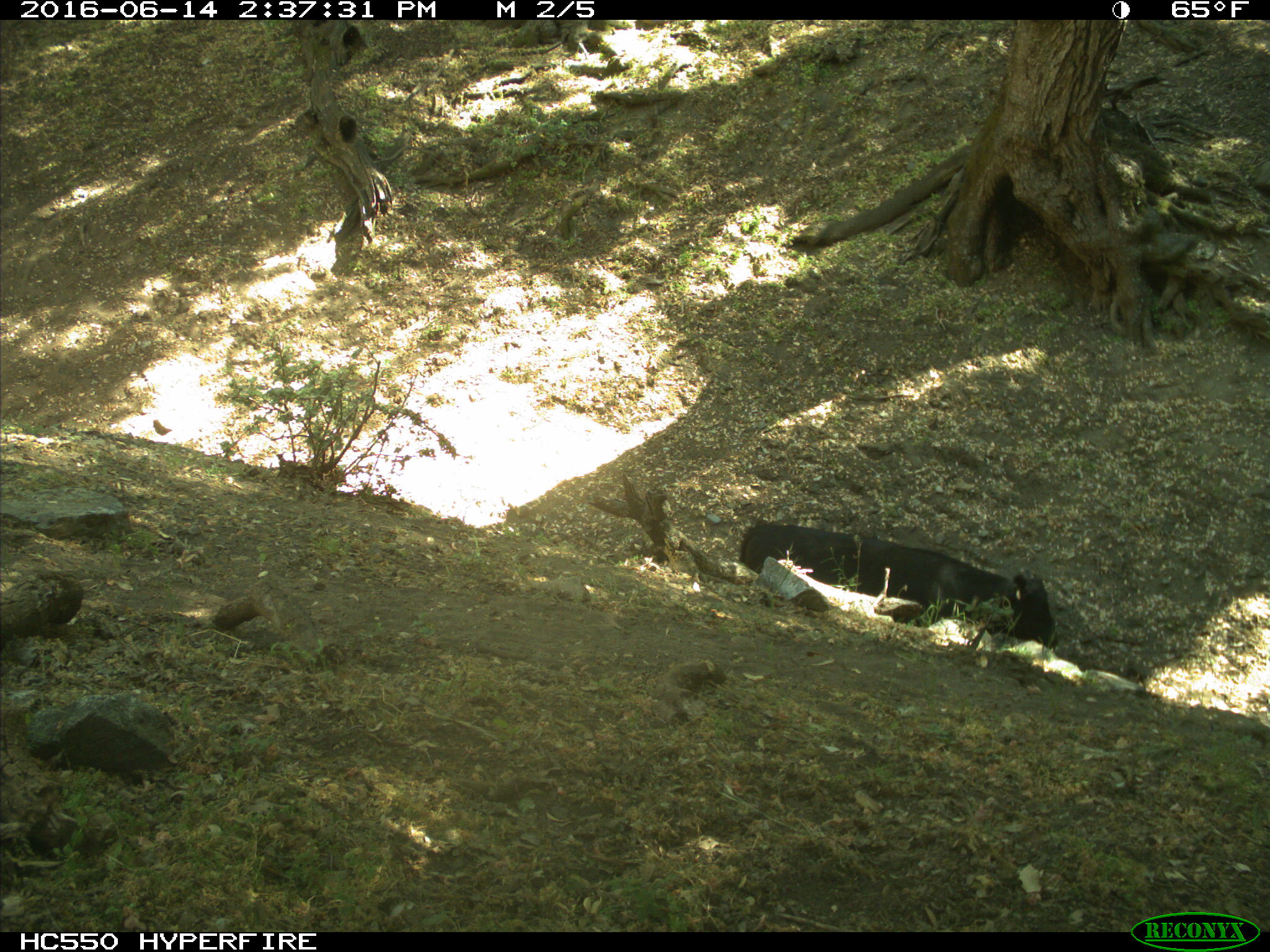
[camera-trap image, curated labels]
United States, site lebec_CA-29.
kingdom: Animalia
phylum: Chordata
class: Mammalia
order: Artiodactyla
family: Bovidae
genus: Bos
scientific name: Bos taurus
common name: domestic cow